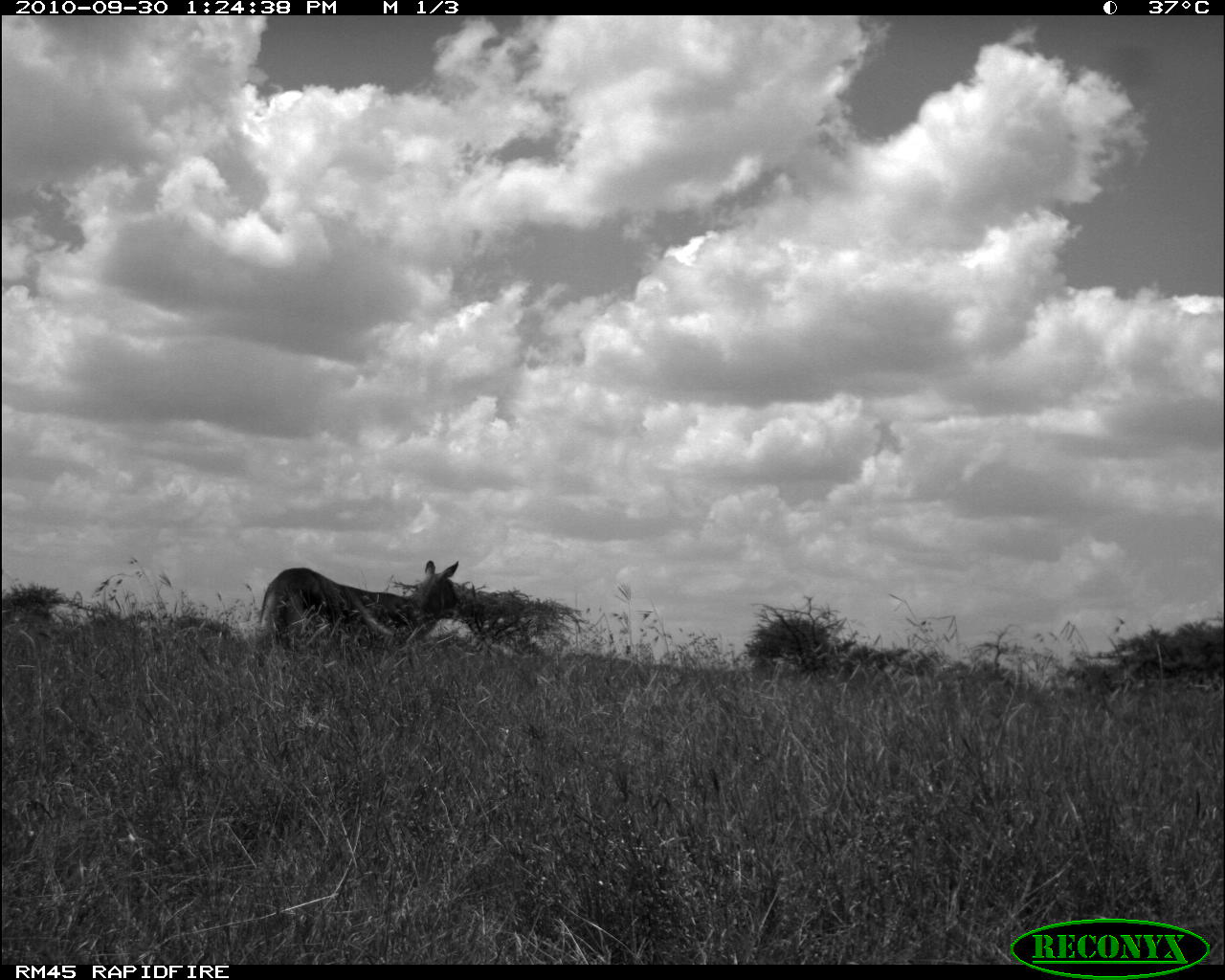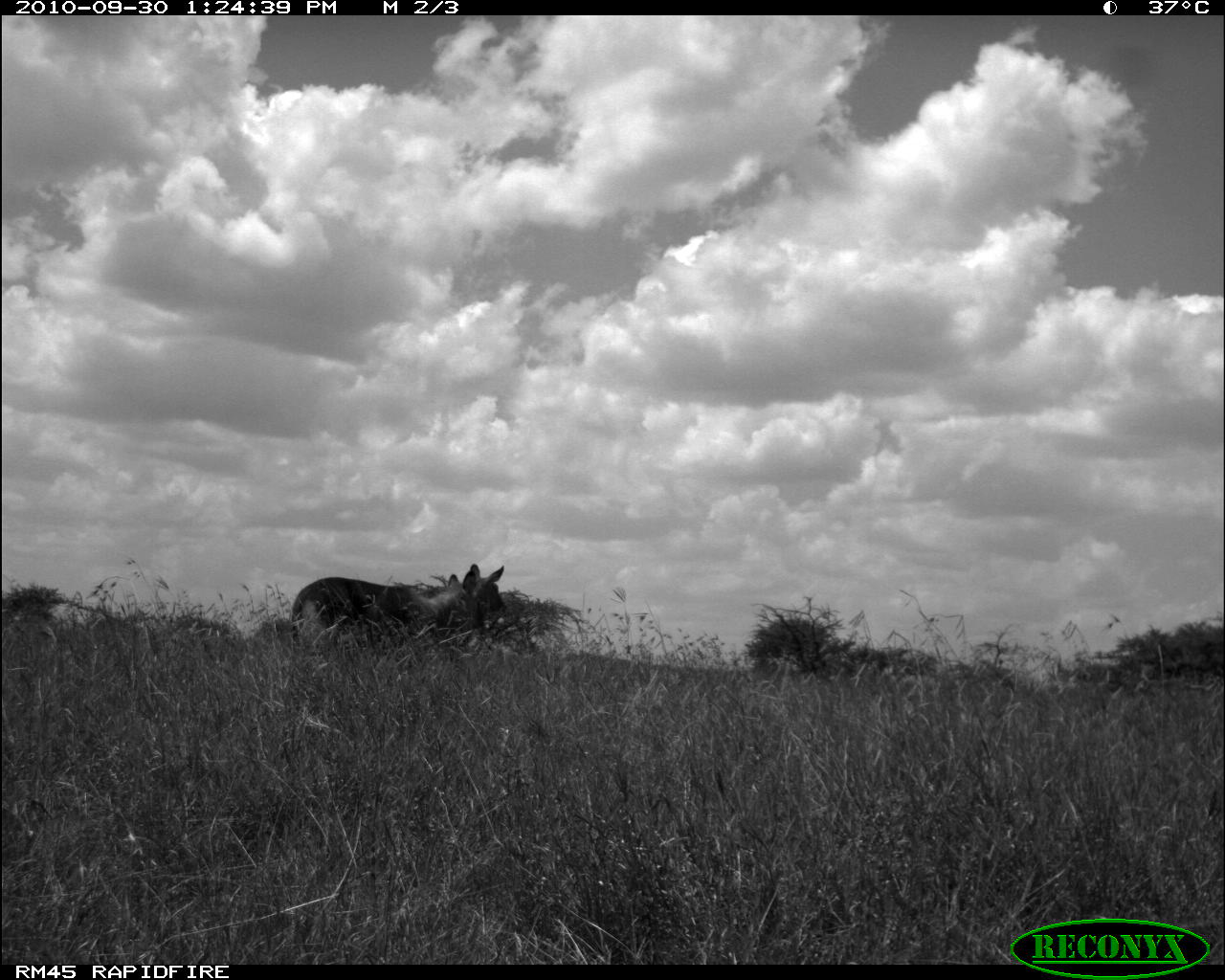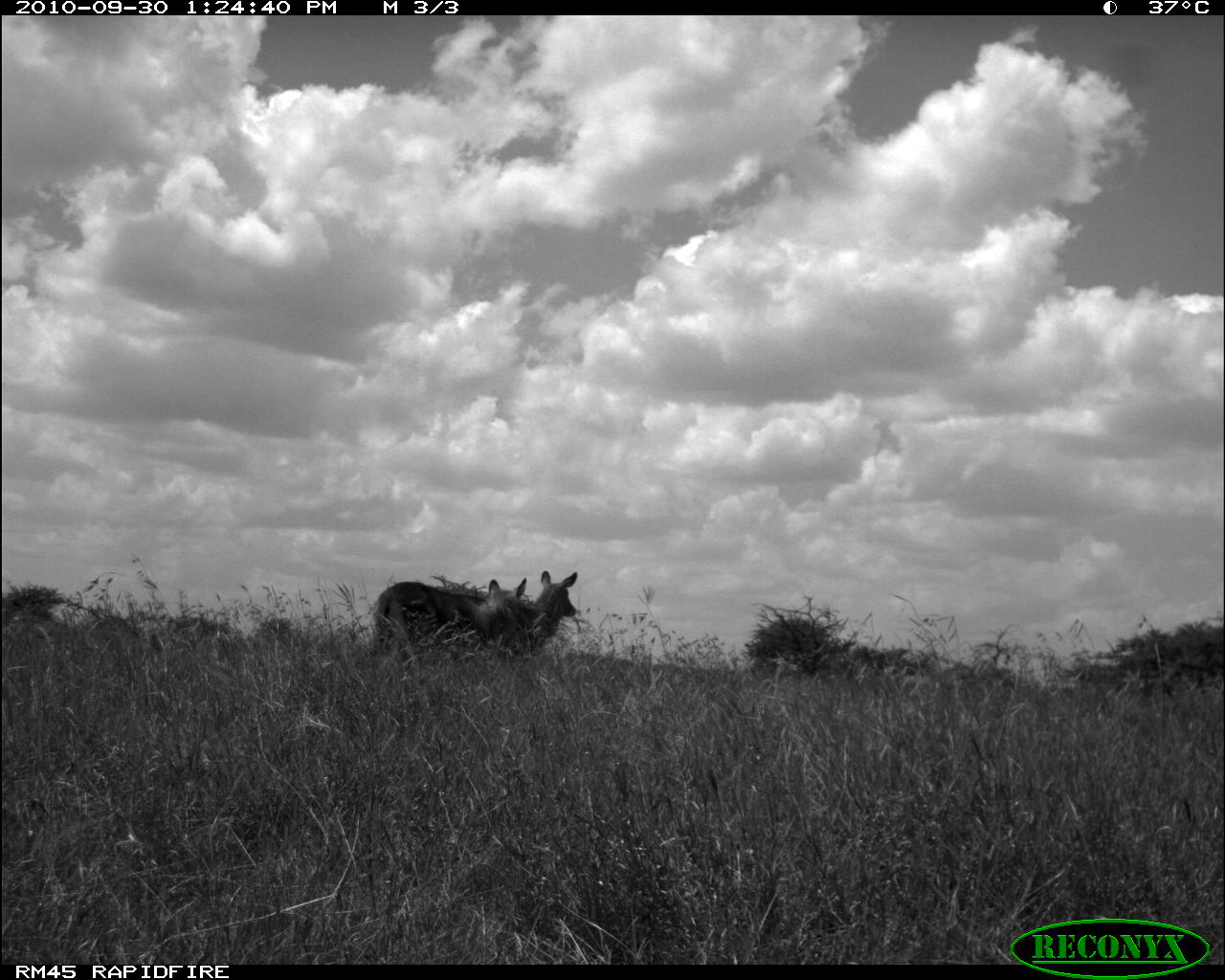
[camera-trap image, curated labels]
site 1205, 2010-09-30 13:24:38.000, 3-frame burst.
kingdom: Animalia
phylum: Chordata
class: Mammalia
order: Artiodactyla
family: Bovidae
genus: Kobus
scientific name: Kobus ellipsiprymnus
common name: waterbuck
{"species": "Kobus ellipsiprymnus (waterbuck)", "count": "1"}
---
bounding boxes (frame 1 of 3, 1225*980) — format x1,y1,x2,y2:
kobus ellipsiprymnus: 250,553,466,660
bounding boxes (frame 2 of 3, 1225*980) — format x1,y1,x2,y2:
kobus ellipsiprymnus: 286,572,491,655; 463,561,505,621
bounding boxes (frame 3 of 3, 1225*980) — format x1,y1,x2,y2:
kobus ellipsiprymnus: 369,576,531,659; 518,566,584,648